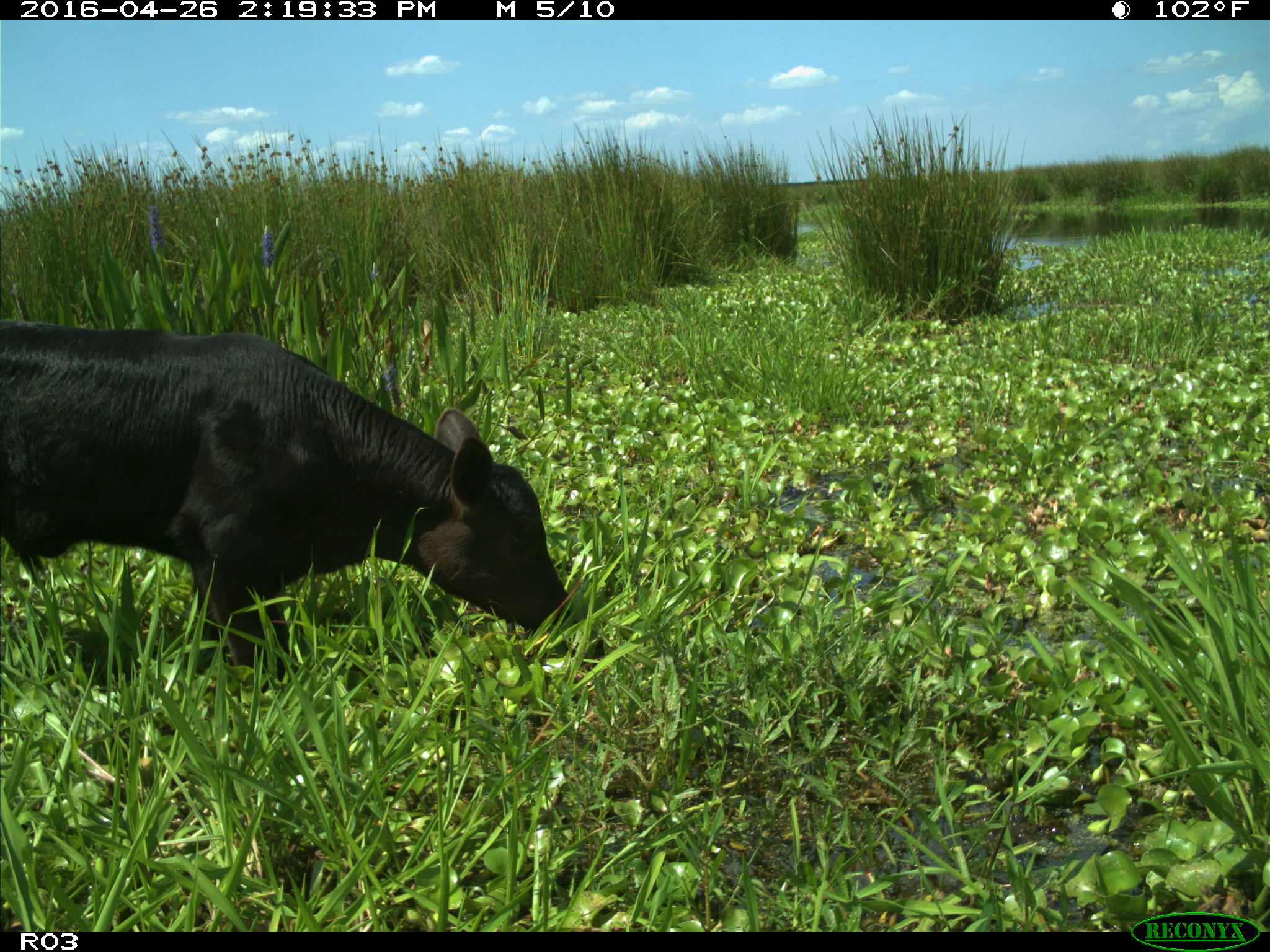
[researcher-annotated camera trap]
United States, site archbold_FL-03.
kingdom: Animalia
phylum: Chordata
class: Mammalia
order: Artiodactyla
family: Bovidae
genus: Bos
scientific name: Bos taurus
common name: domestic cow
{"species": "Bos taurus (domestic cow)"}